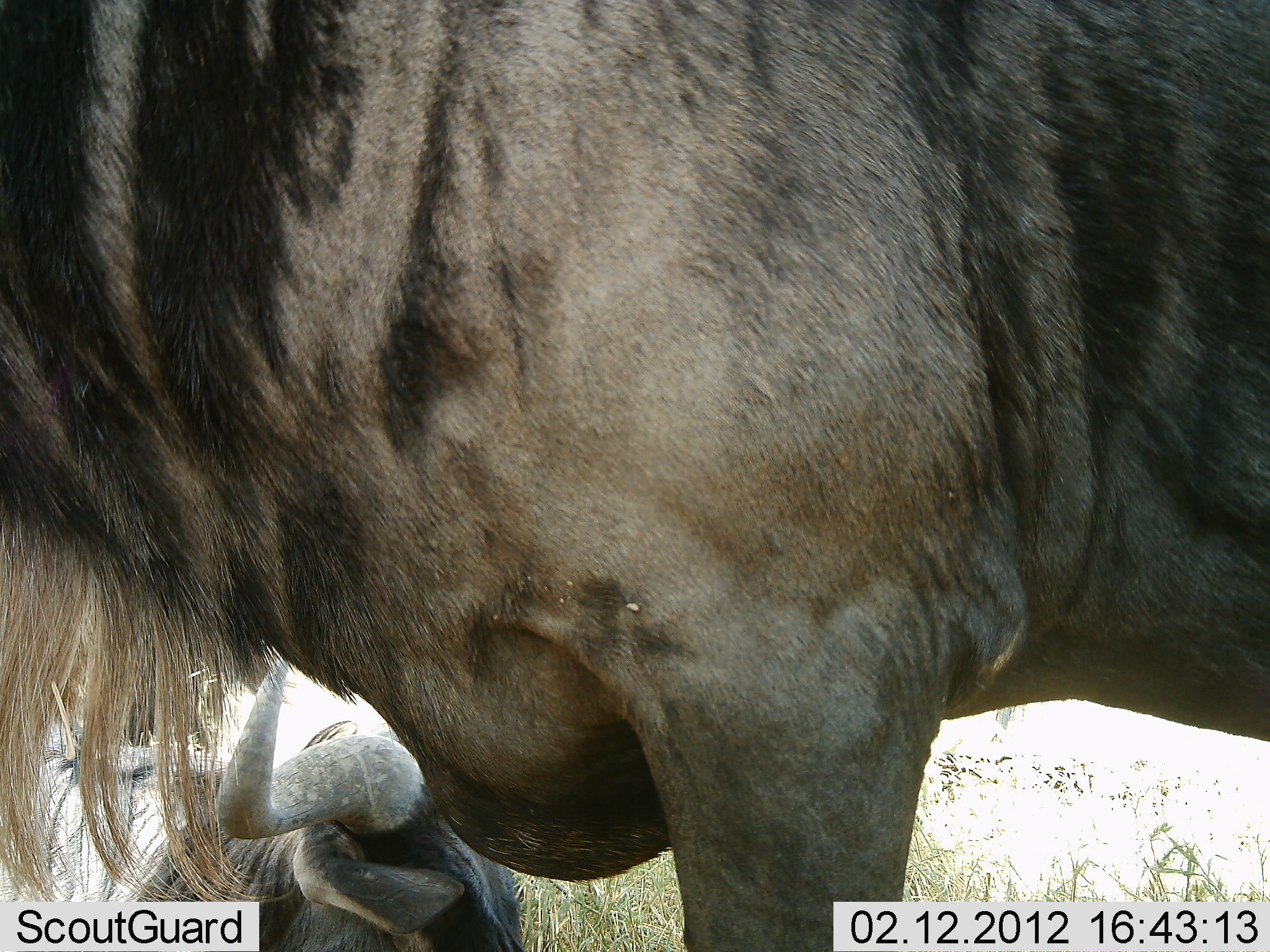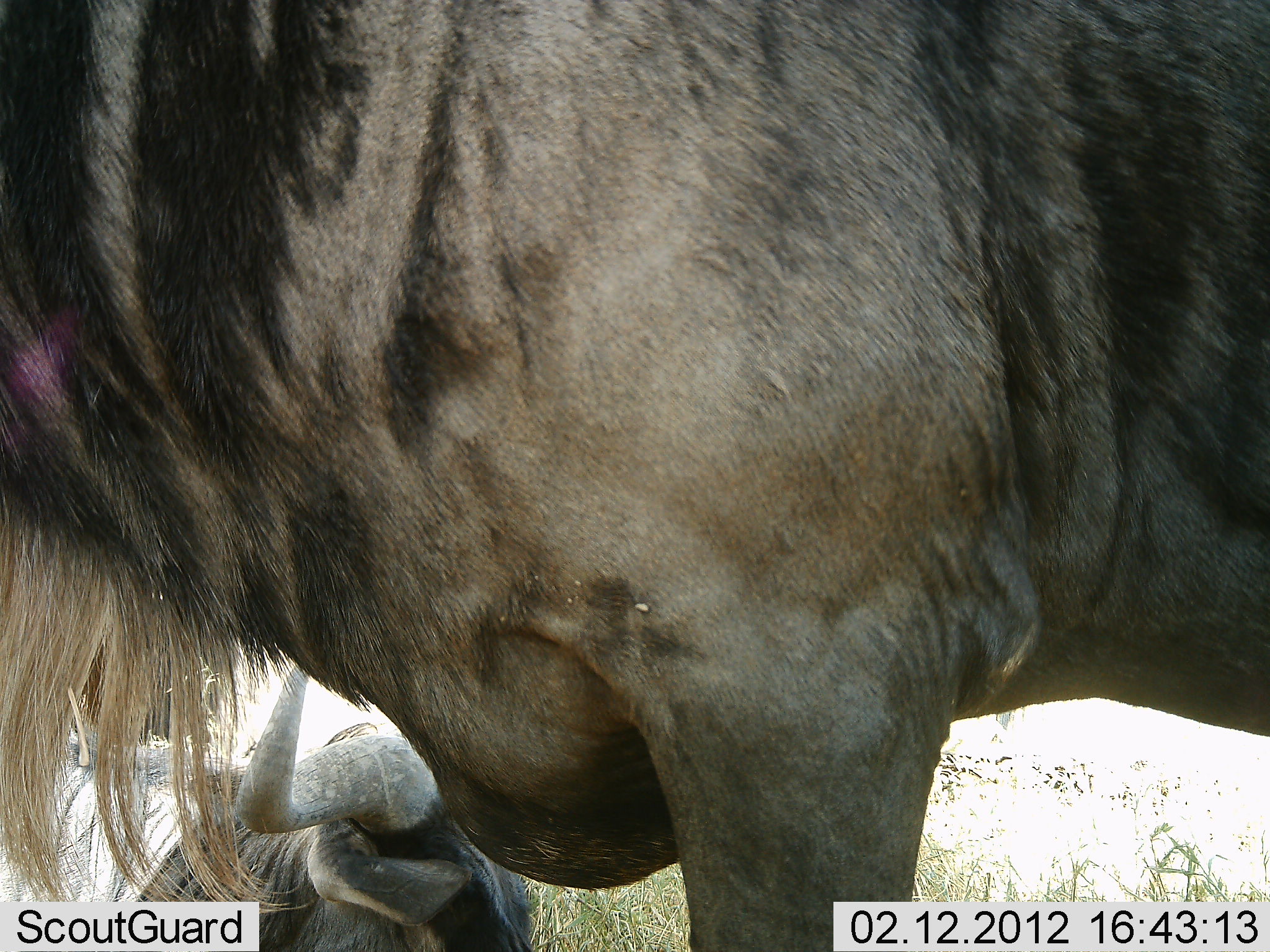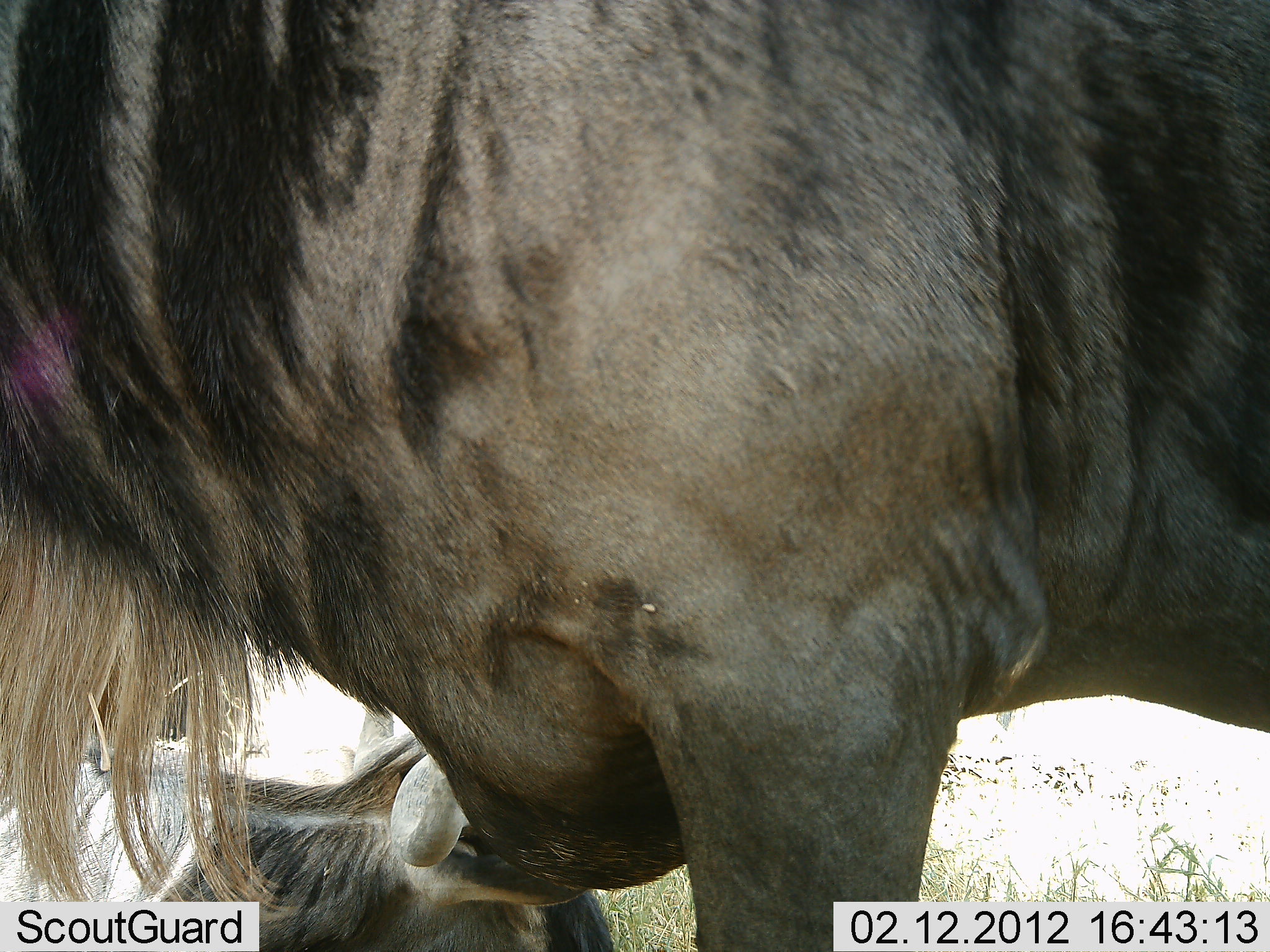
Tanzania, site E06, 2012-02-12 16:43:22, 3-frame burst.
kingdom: Animalia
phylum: Chordata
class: Mammalia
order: Artiodactyla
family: Bovidae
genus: Connochaetes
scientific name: Connochaetes taurinus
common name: blue wildebeest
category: wildebeest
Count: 2.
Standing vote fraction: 91%.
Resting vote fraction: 96%.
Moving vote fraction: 0%.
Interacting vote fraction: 0%.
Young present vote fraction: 0%.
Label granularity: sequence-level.